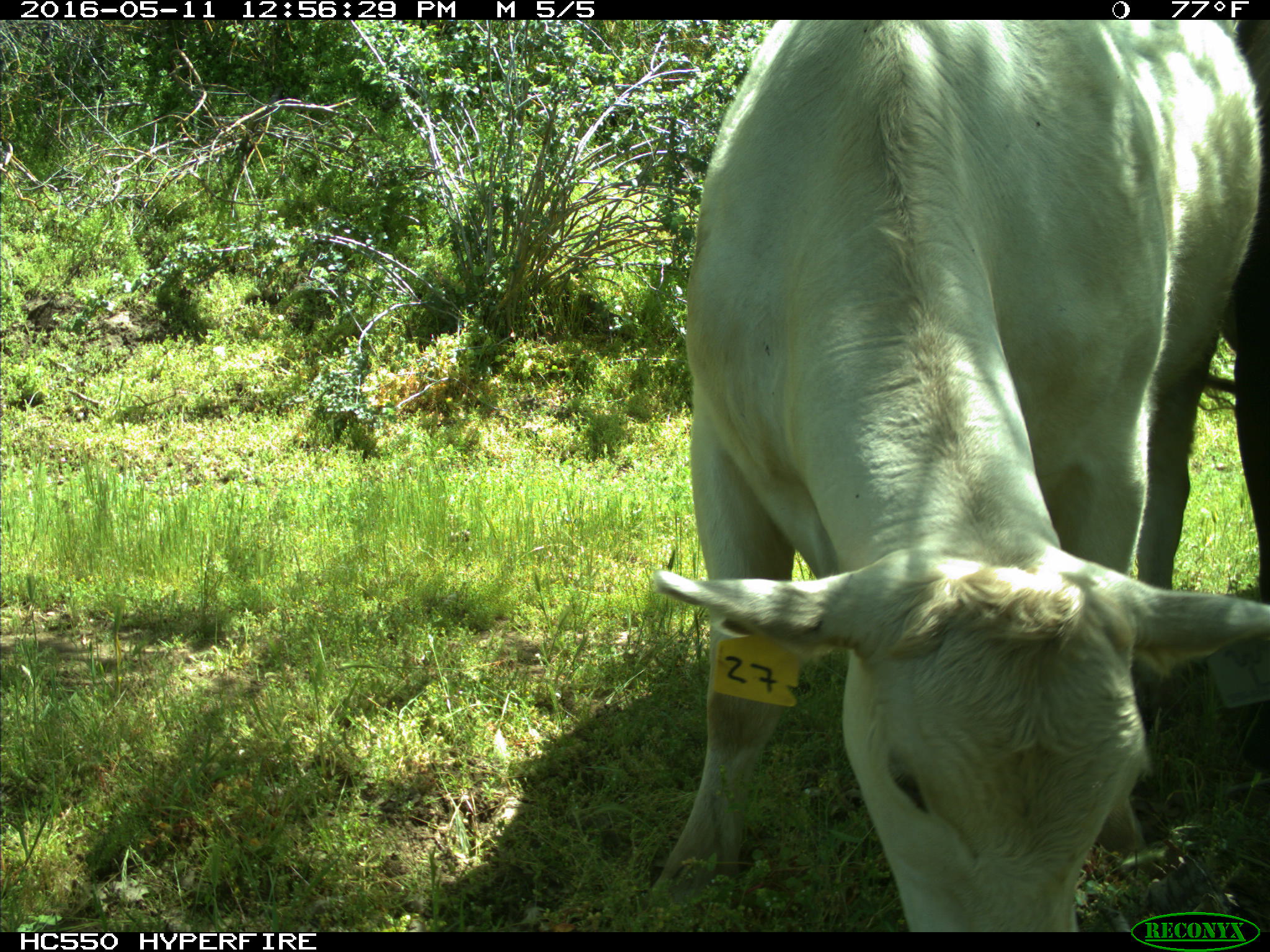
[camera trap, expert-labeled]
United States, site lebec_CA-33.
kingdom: Animalia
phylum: Chordata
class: Mammalia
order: Artiodactyla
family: Bovidae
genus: Bos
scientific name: Bos taurus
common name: domestic cow